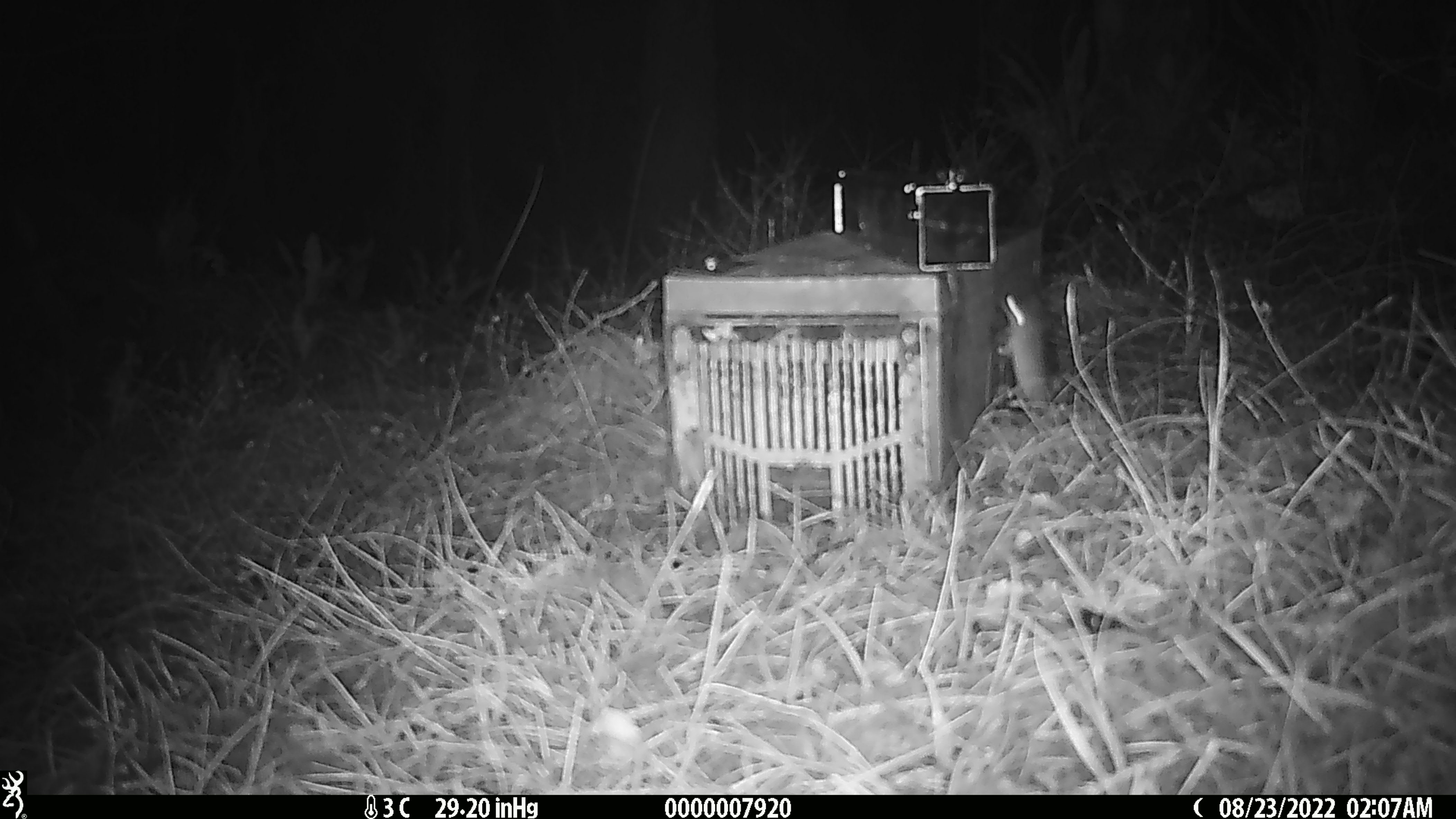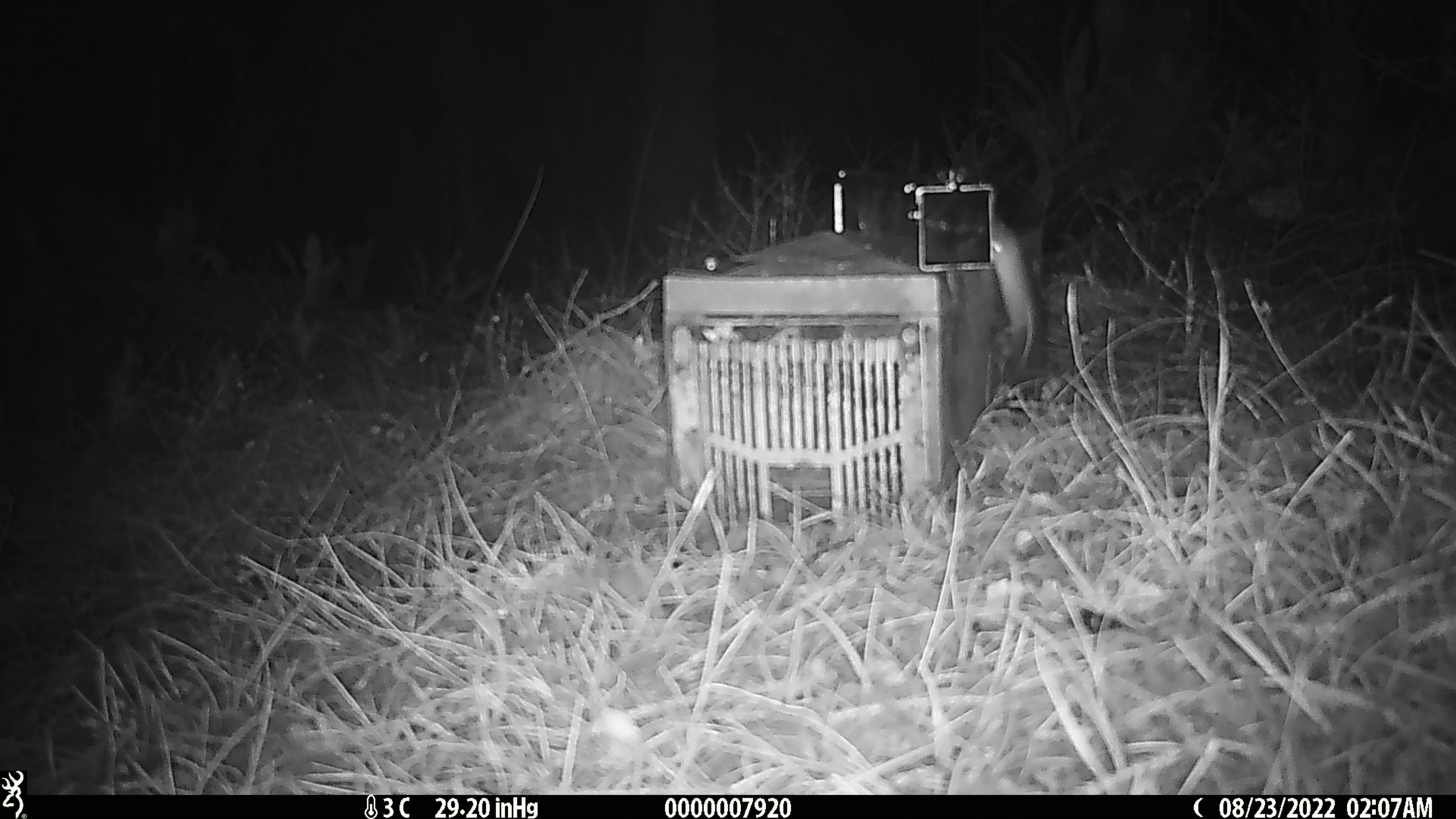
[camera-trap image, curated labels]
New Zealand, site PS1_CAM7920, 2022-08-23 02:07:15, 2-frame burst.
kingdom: Animalia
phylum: Chordata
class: Mammalia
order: Rodentia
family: Muridae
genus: Mus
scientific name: Mus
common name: mouse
Mouse (Mus).